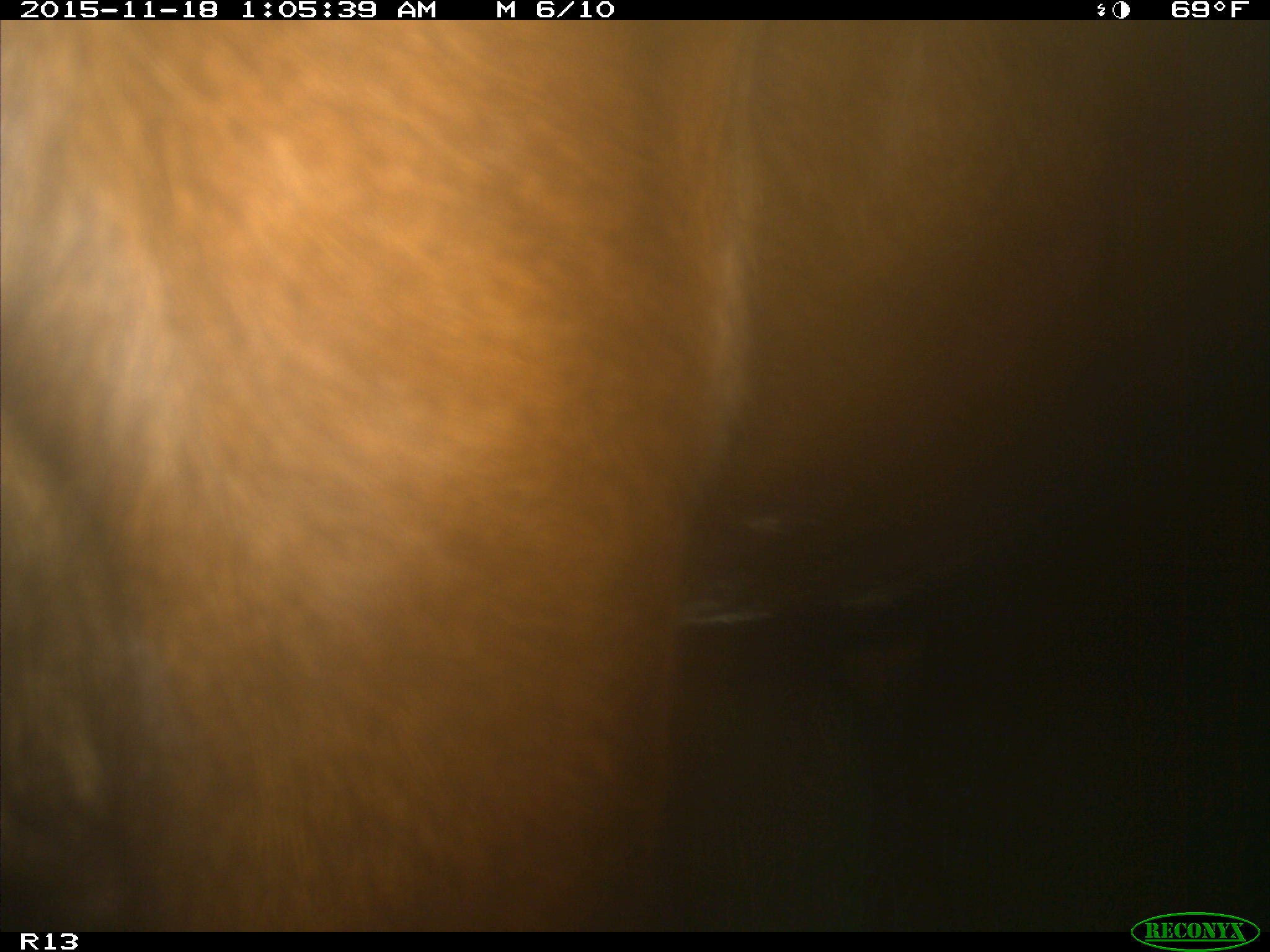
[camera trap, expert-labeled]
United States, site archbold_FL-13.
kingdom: Animalia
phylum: Chordata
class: Mammalia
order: Artiodactyla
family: Bovidae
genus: Bos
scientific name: Bos taurus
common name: domestic cow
Bos taurus (domestic cow).